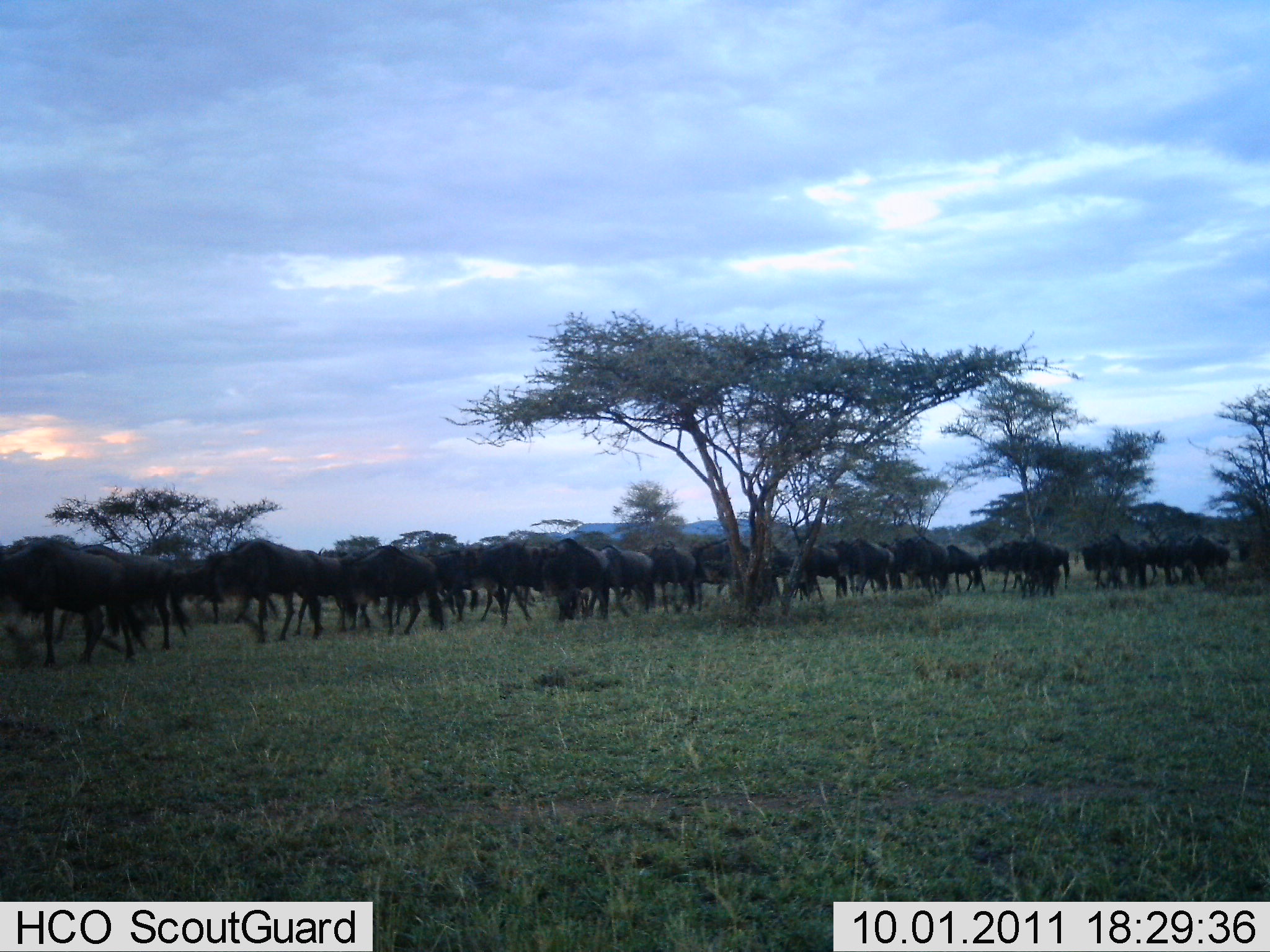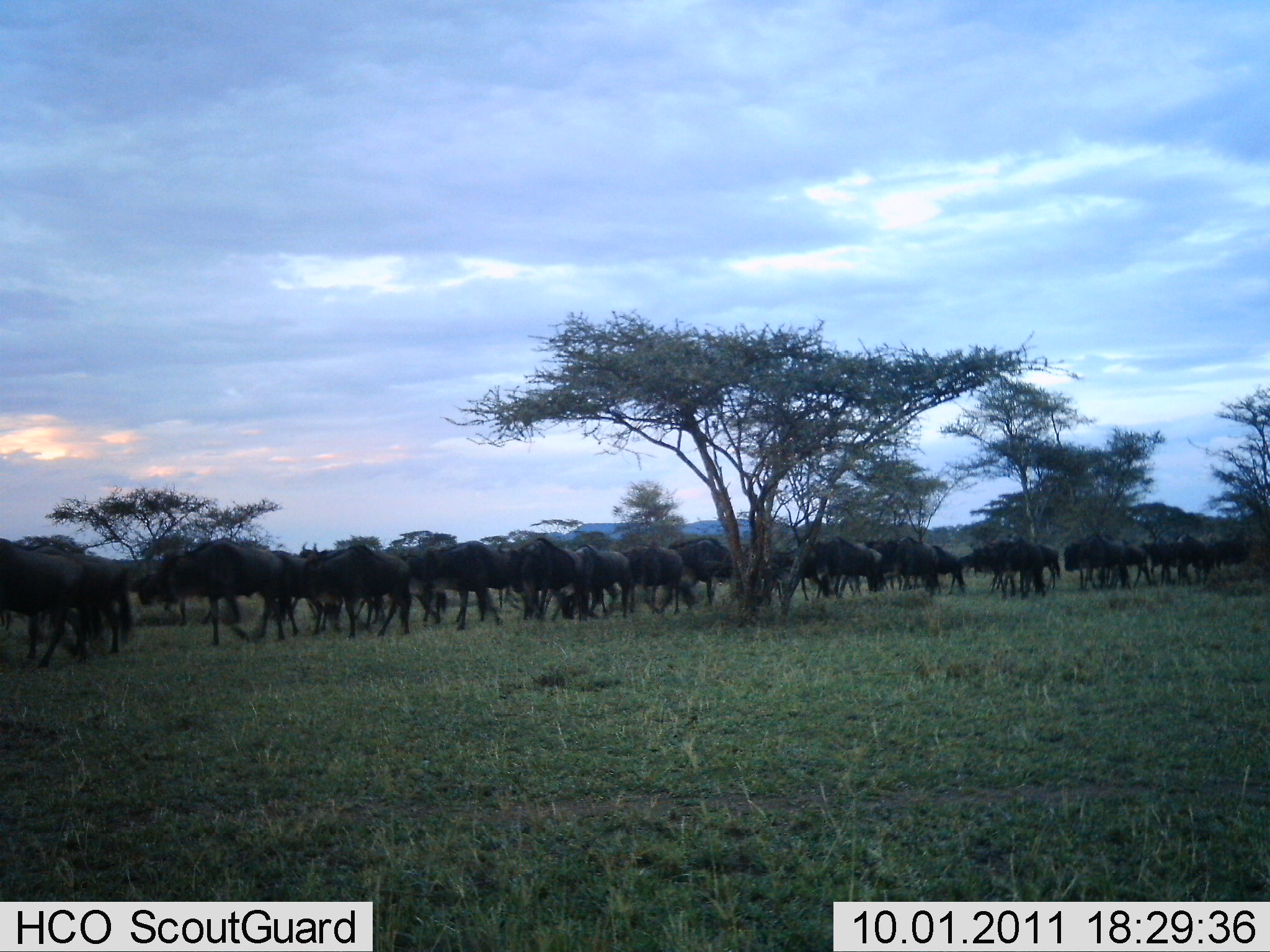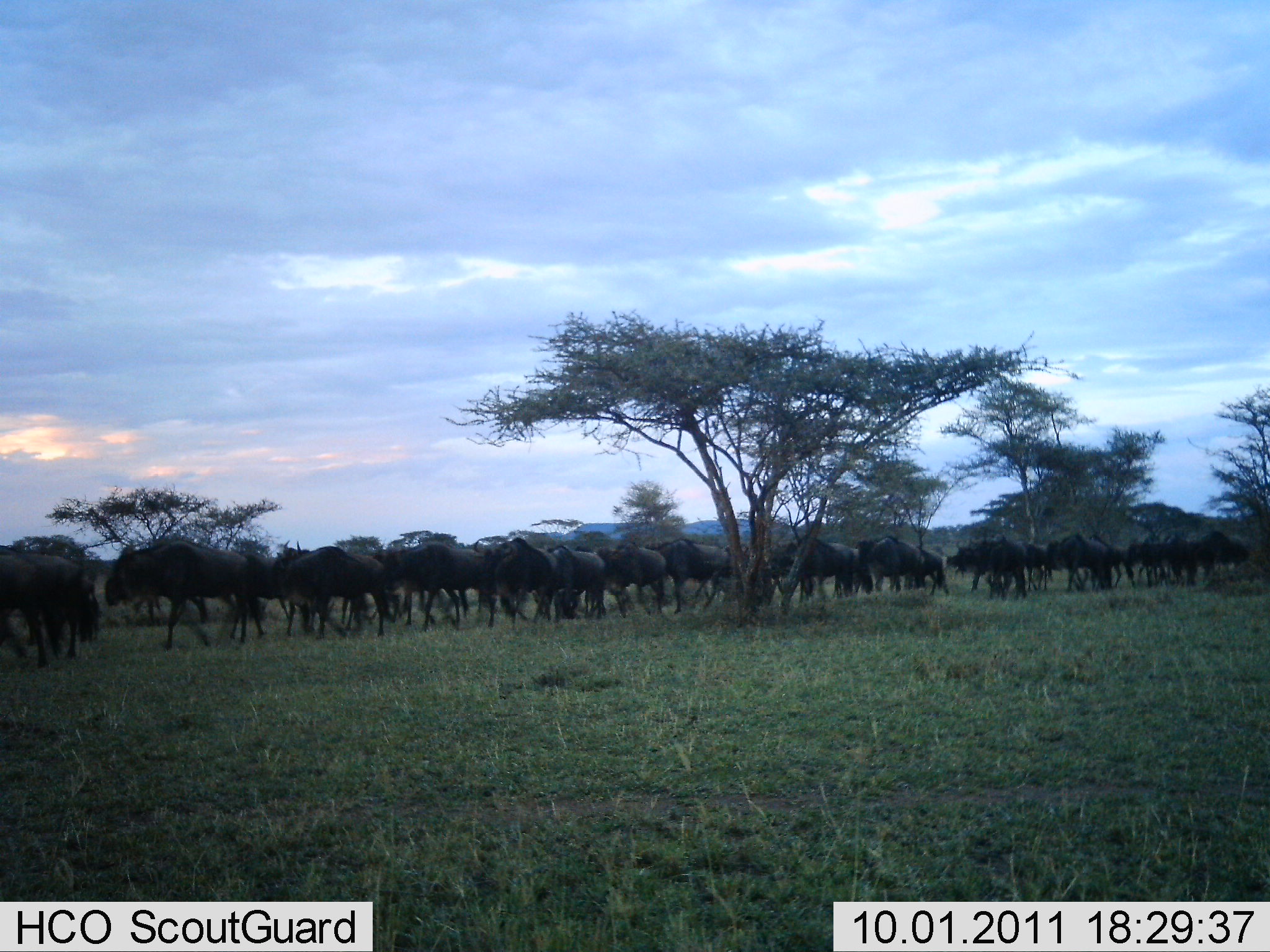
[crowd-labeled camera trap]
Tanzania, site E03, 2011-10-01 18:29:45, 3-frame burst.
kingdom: Animalia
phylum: Chordata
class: Mammalia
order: Artiodactyla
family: Bovidae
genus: Connochaetes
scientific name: Connochaetes taurinus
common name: blue wildebeest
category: wildebeest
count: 11-50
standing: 7%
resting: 0%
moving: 100%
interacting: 0%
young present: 0%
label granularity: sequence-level